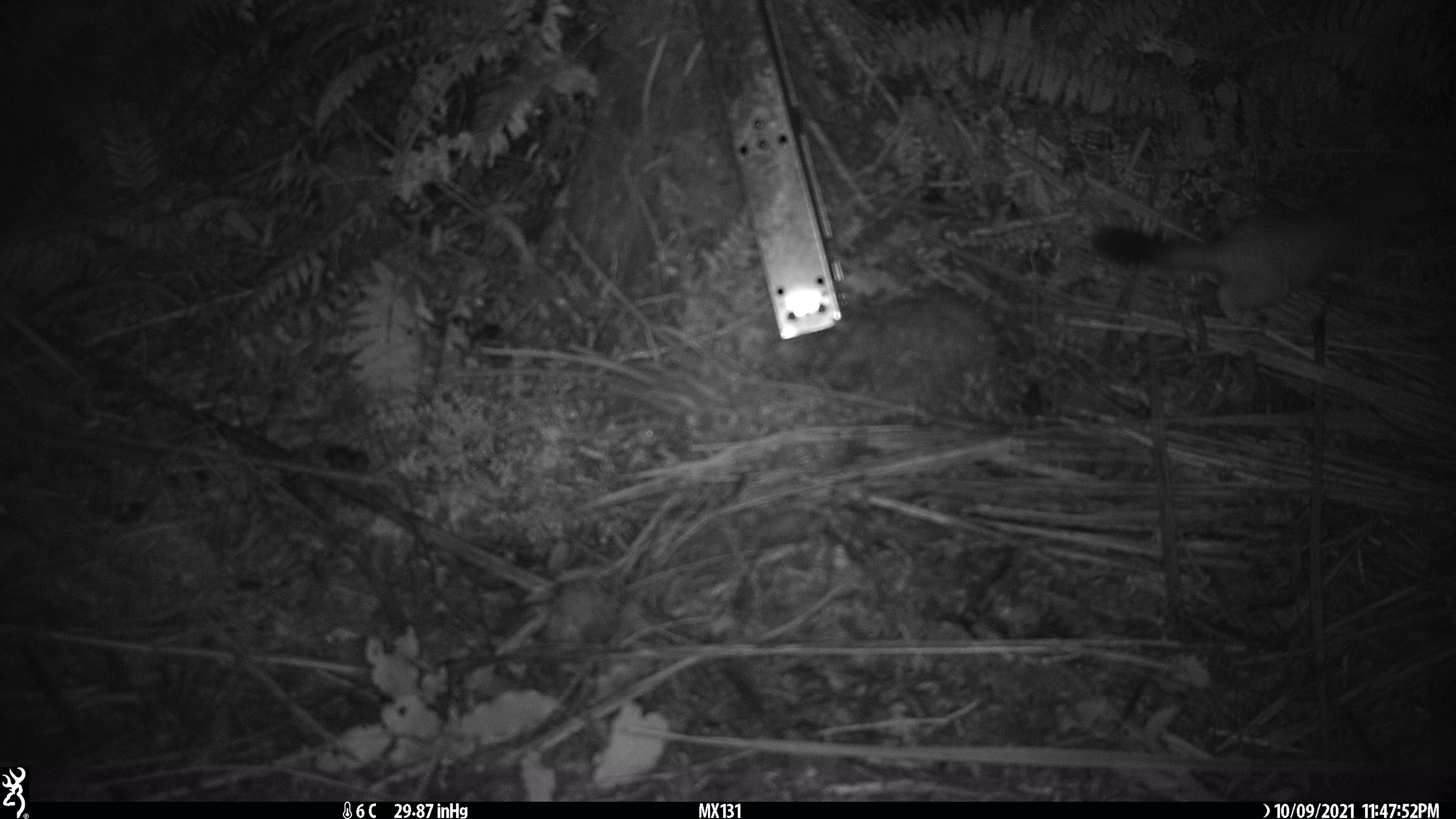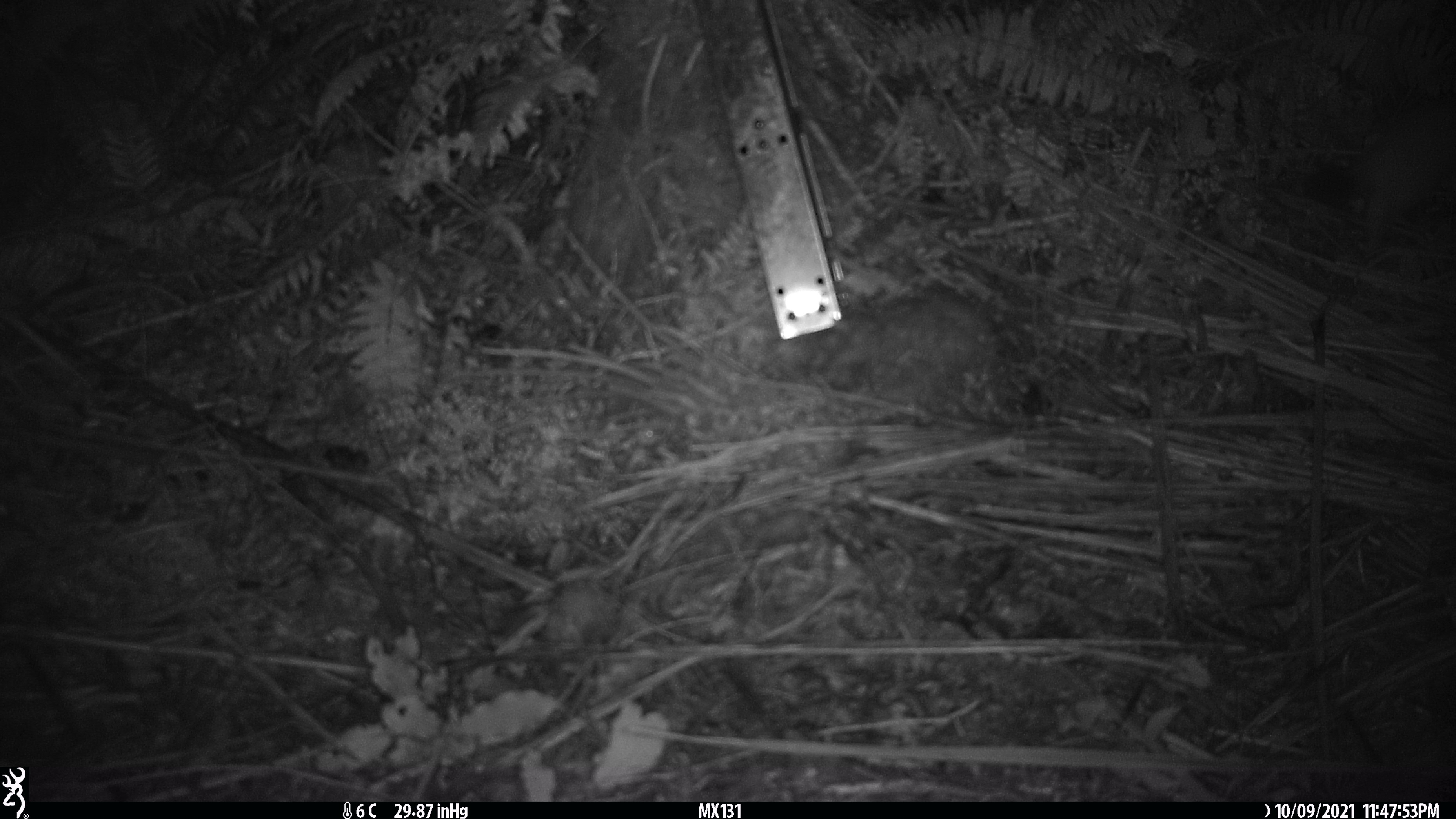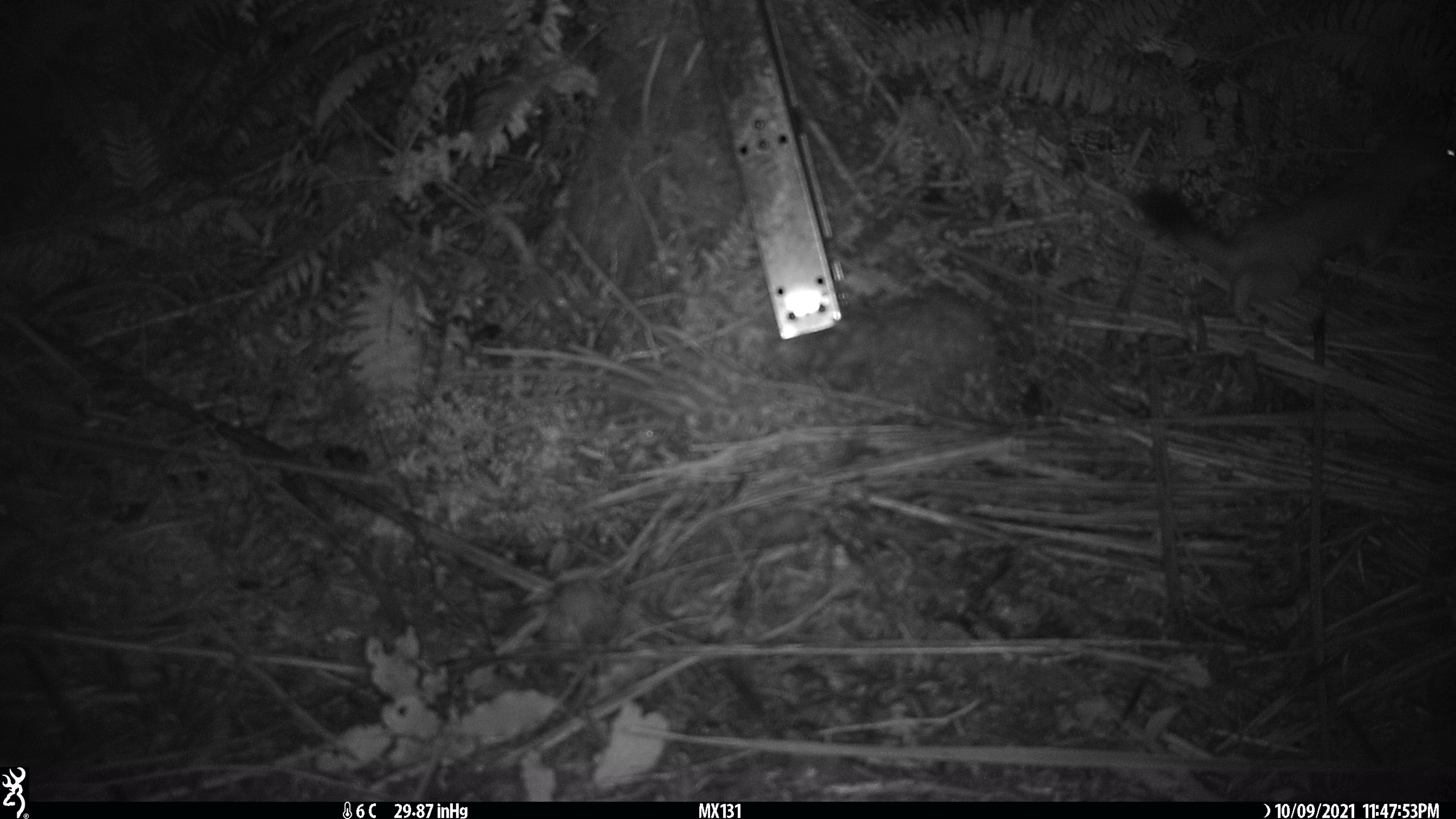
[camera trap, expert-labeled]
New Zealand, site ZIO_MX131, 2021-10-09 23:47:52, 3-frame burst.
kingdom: Animalia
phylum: Chordata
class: Mammalia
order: Carnivora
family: Mustelidae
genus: Mustela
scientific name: Mustela erminea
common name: stoat